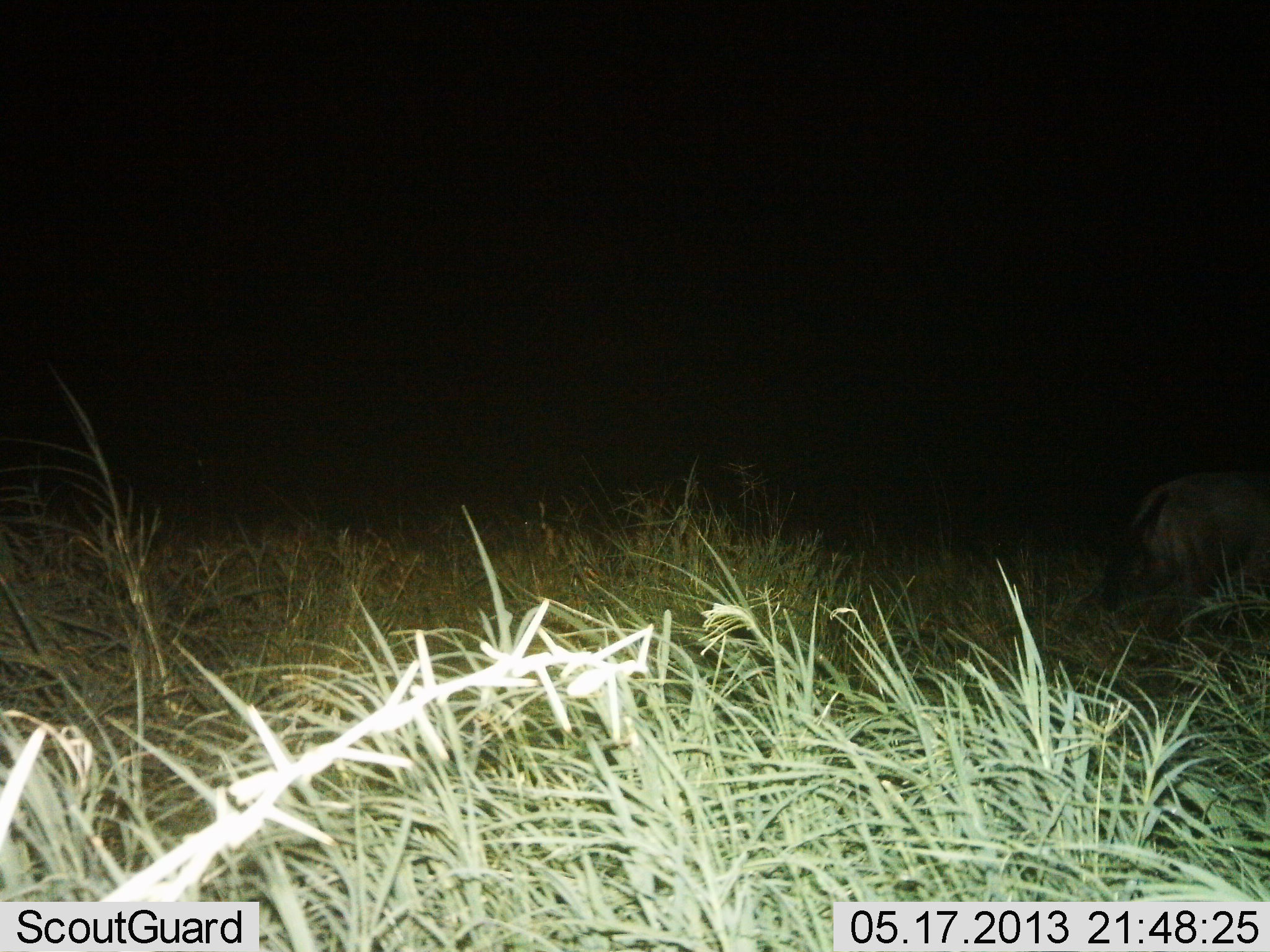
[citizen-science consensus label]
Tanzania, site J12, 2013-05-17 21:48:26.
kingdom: Animalia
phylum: Chordata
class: Mammalia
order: Artiodactyla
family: Bovidae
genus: Connochaetes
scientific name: Connochaetes taurinus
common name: blue wildebeest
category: wildebeest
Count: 1.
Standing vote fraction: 22%.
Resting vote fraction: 6%.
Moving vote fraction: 67%.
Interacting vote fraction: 0%.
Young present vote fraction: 0%.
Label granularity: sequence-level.